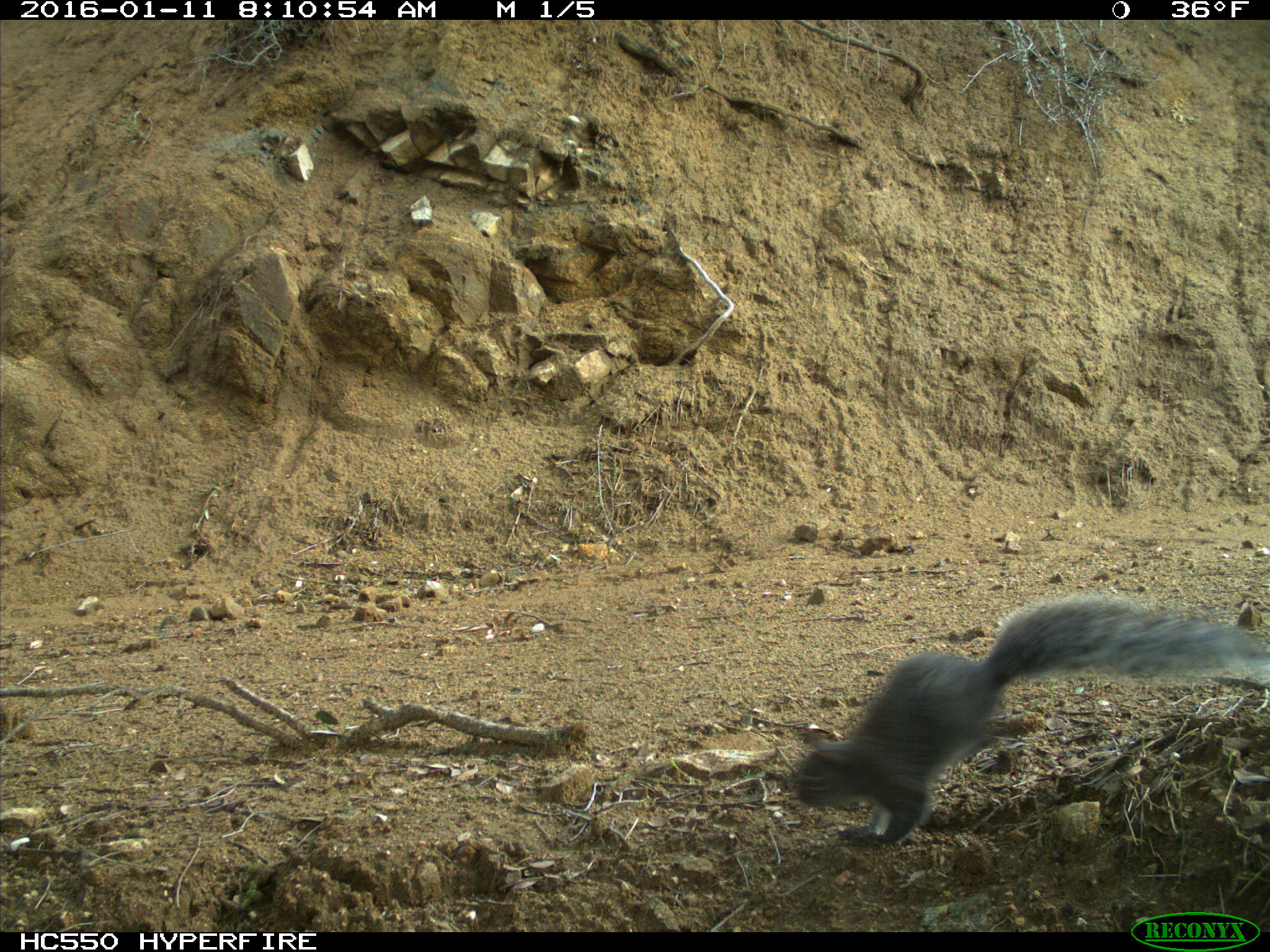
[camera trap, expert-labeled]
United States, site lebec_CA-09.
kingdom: Animalia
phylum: Chordata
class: Mammalia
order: Rodentia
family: Sciuridae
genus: Sciurus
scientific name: Sciurus carolinensis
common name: eastern gray squirrel